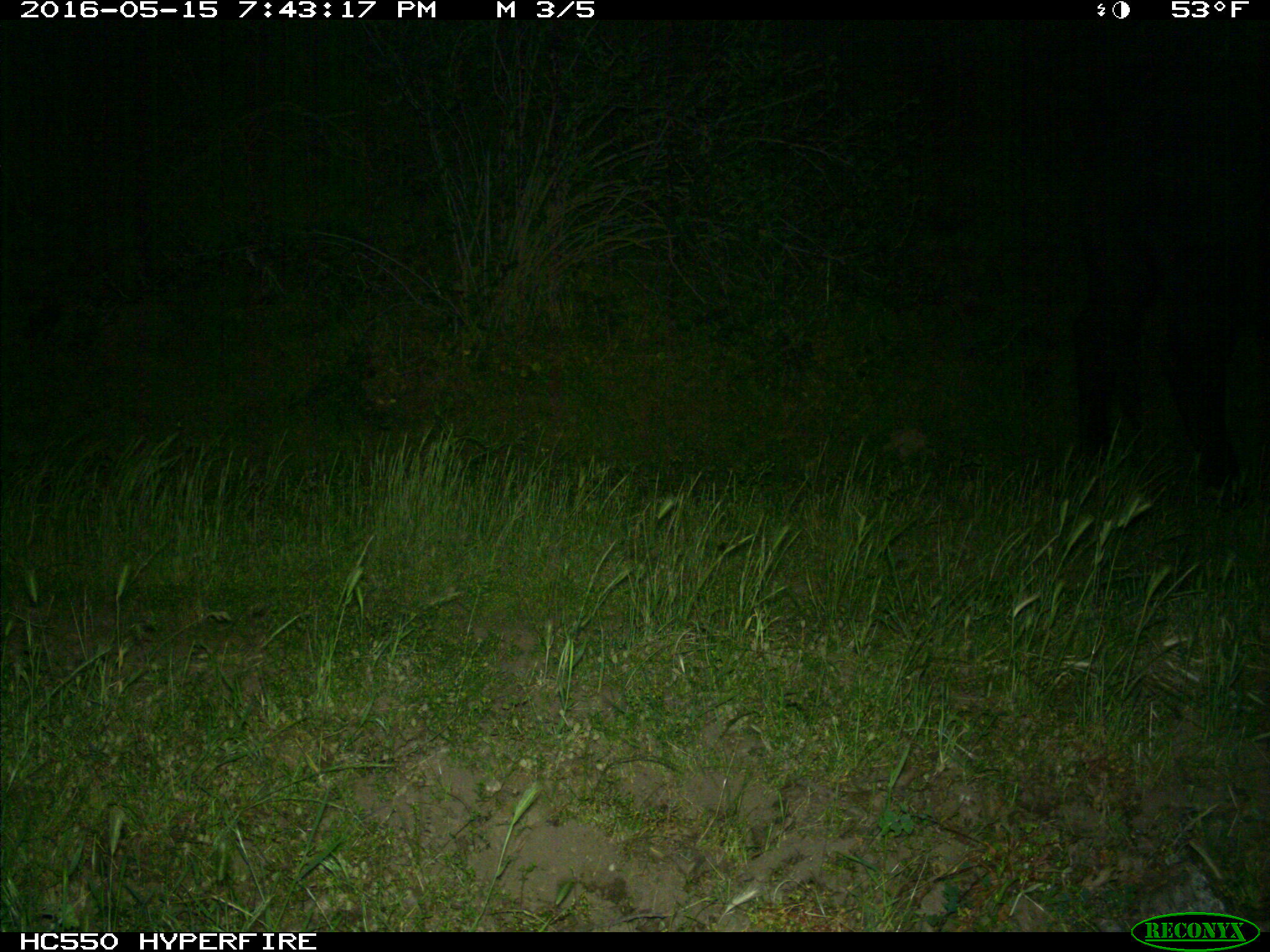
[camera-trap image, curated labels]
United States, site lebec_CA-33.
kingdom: Animalia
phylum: Chordata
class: Mammalia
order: Artiodactyla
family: Bovidae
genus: Bos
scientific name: Bos taurus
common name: domestic cow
Bos taurus (domestic cow).